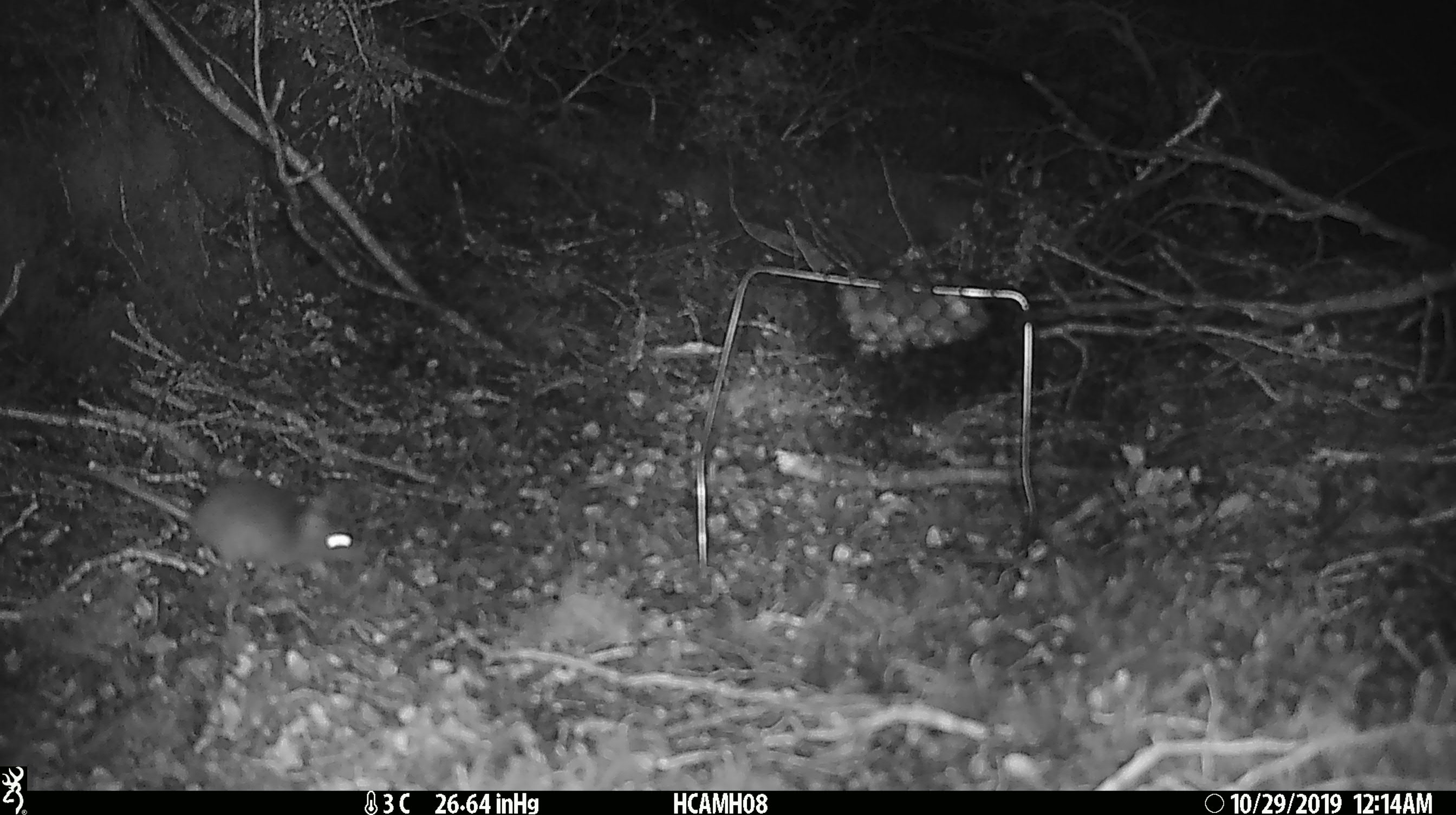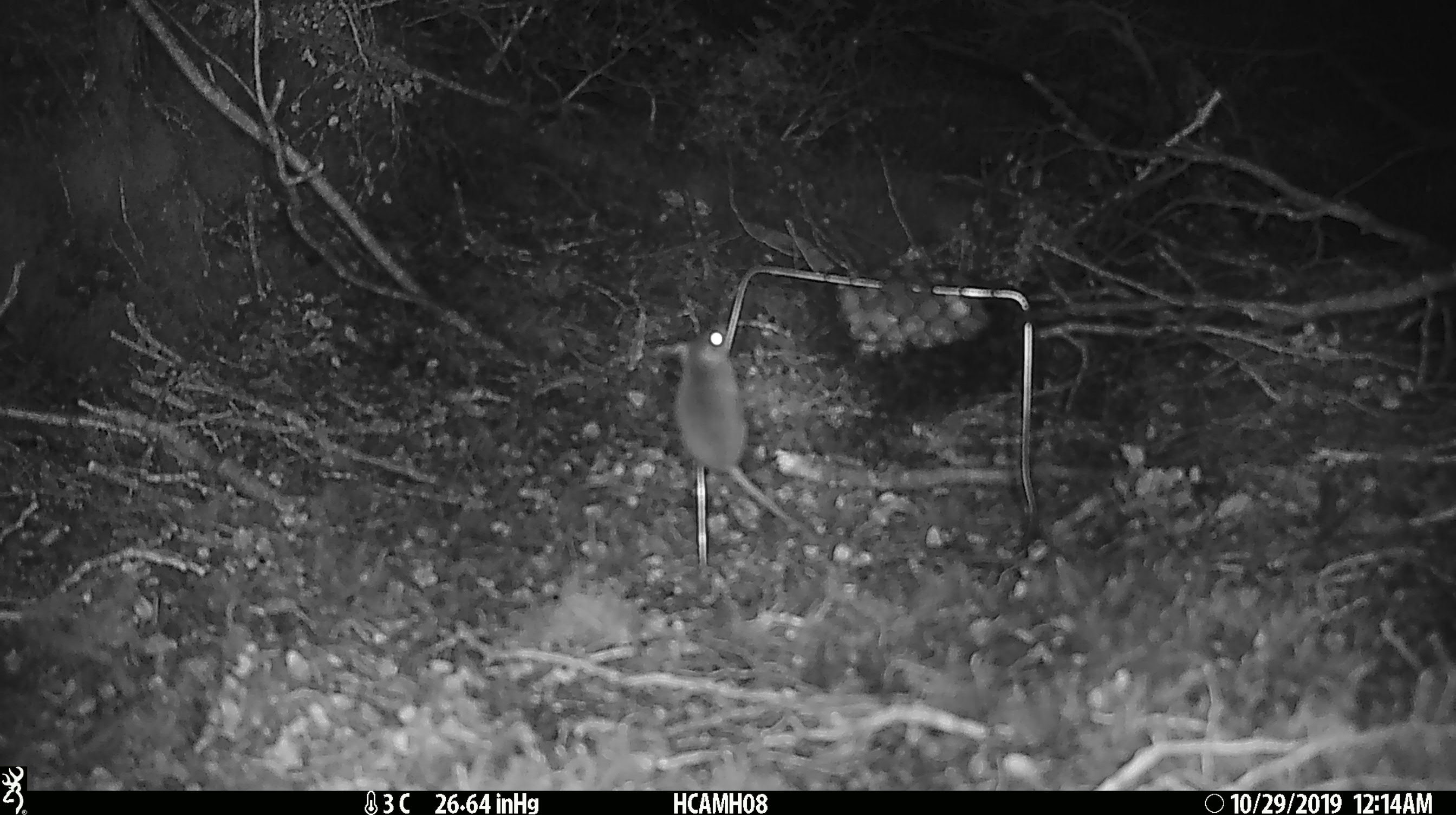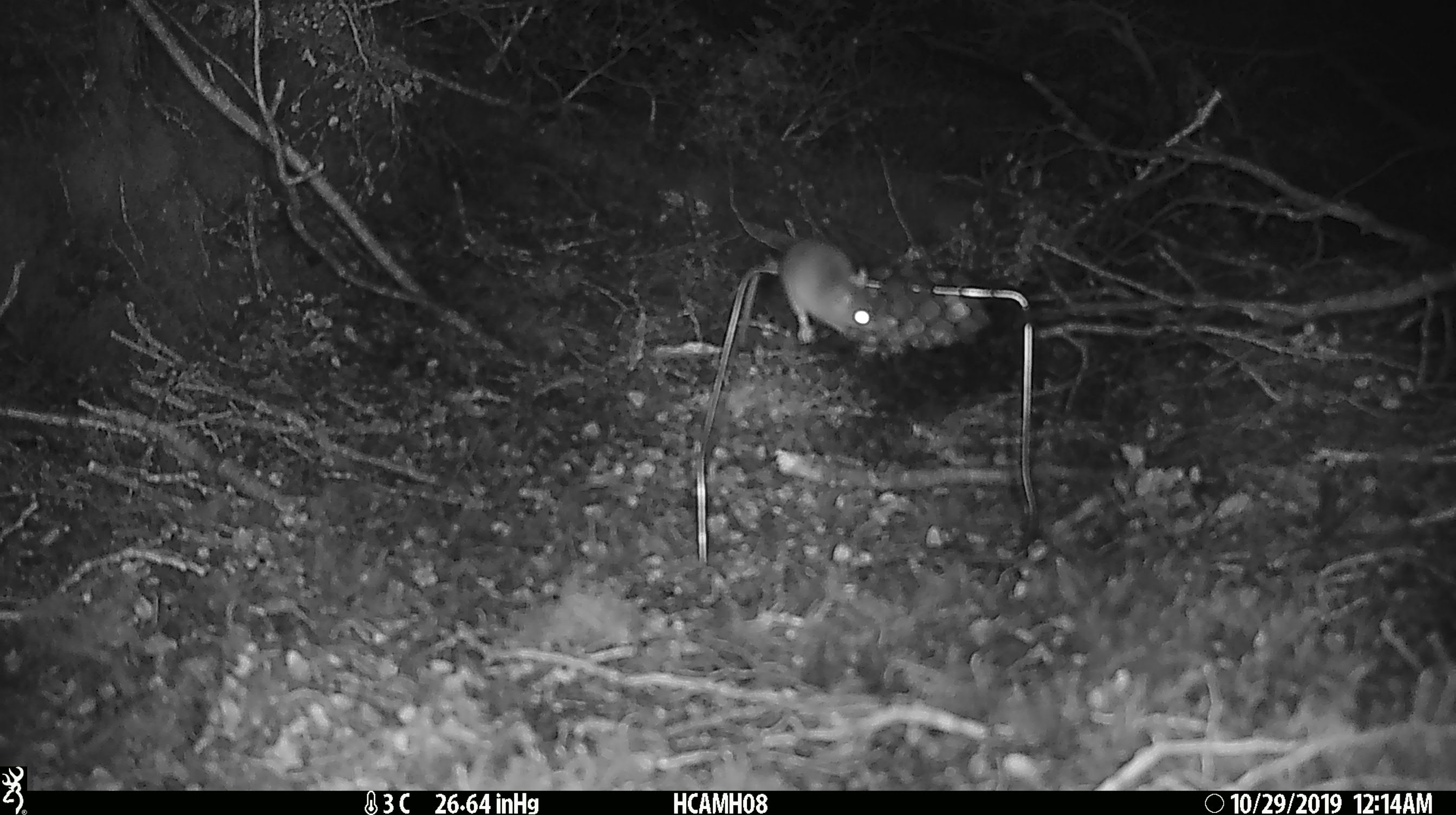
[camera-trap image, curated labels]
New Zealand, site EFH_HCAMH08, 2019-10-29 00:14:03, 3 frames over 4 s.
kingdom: Animalia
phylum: Chordata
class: Mammalia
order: Rodentia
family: Muridae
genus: Mus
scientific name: Mus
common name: mouse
Mouse (Mus).